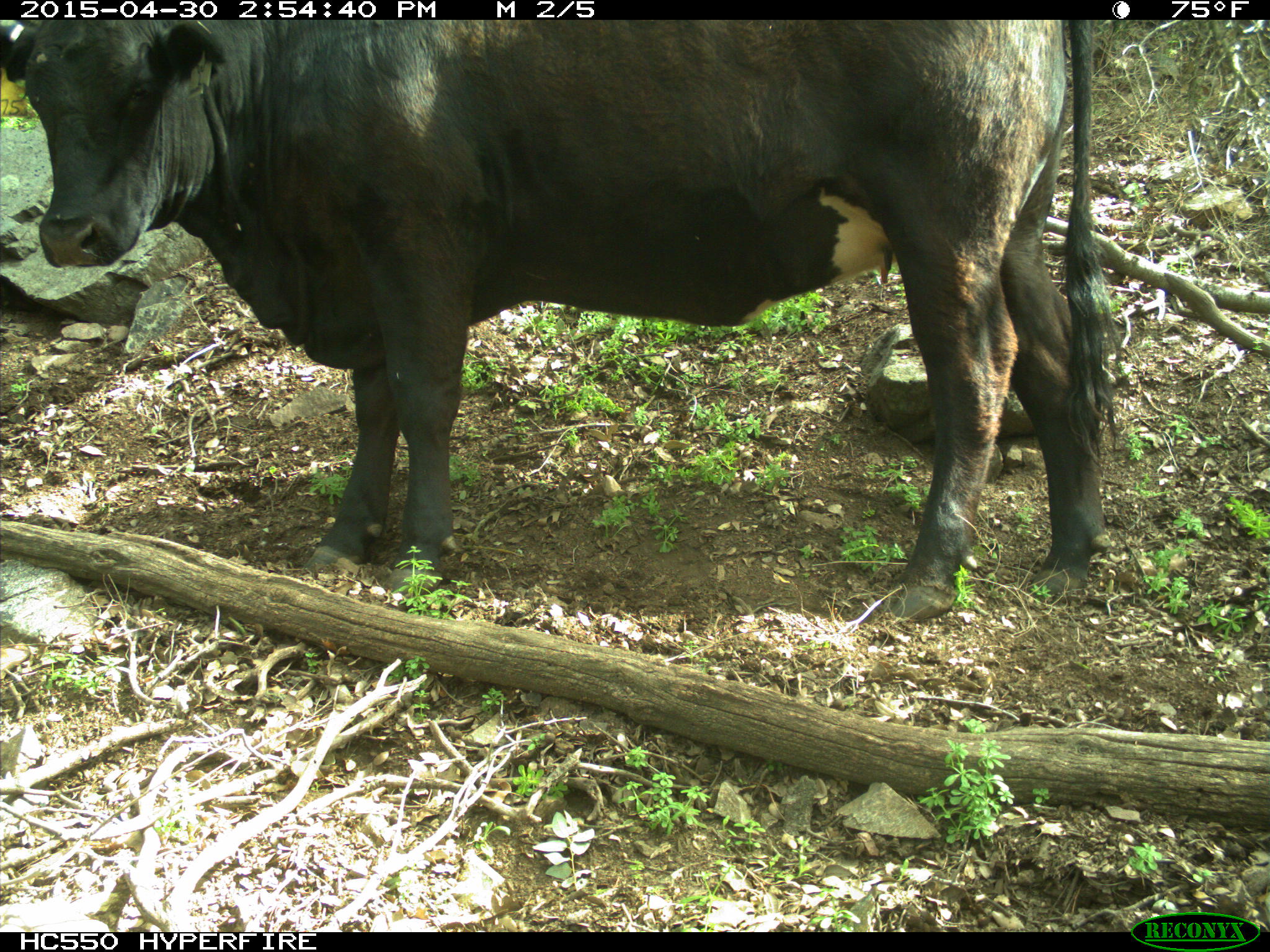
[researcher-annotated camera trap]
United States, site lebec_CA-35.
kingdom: Animalia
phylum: Chordata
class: Mammalia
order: Artiodactyla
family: Bovidae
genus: Bos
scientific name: Bos taurus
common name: domestic cow